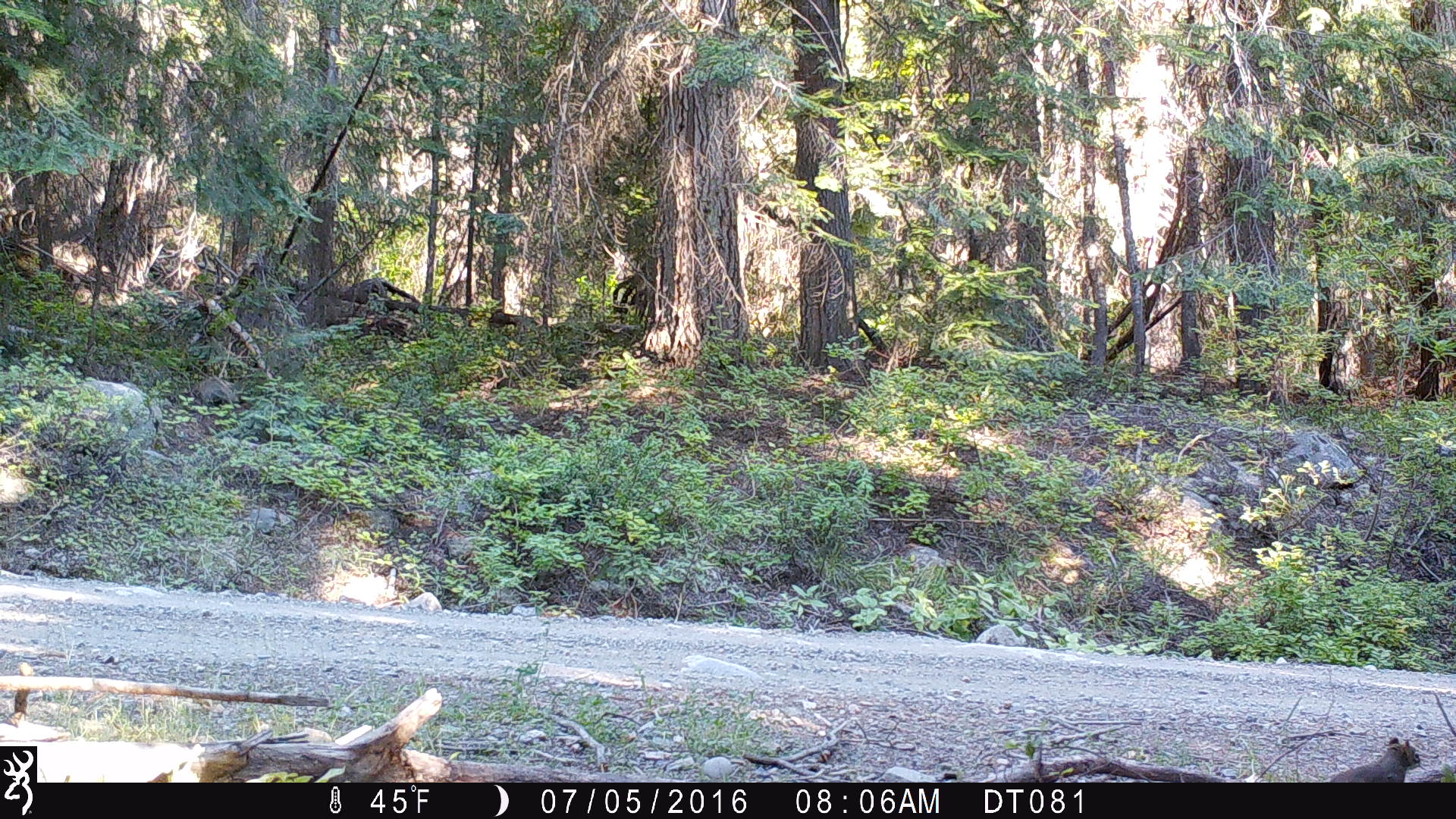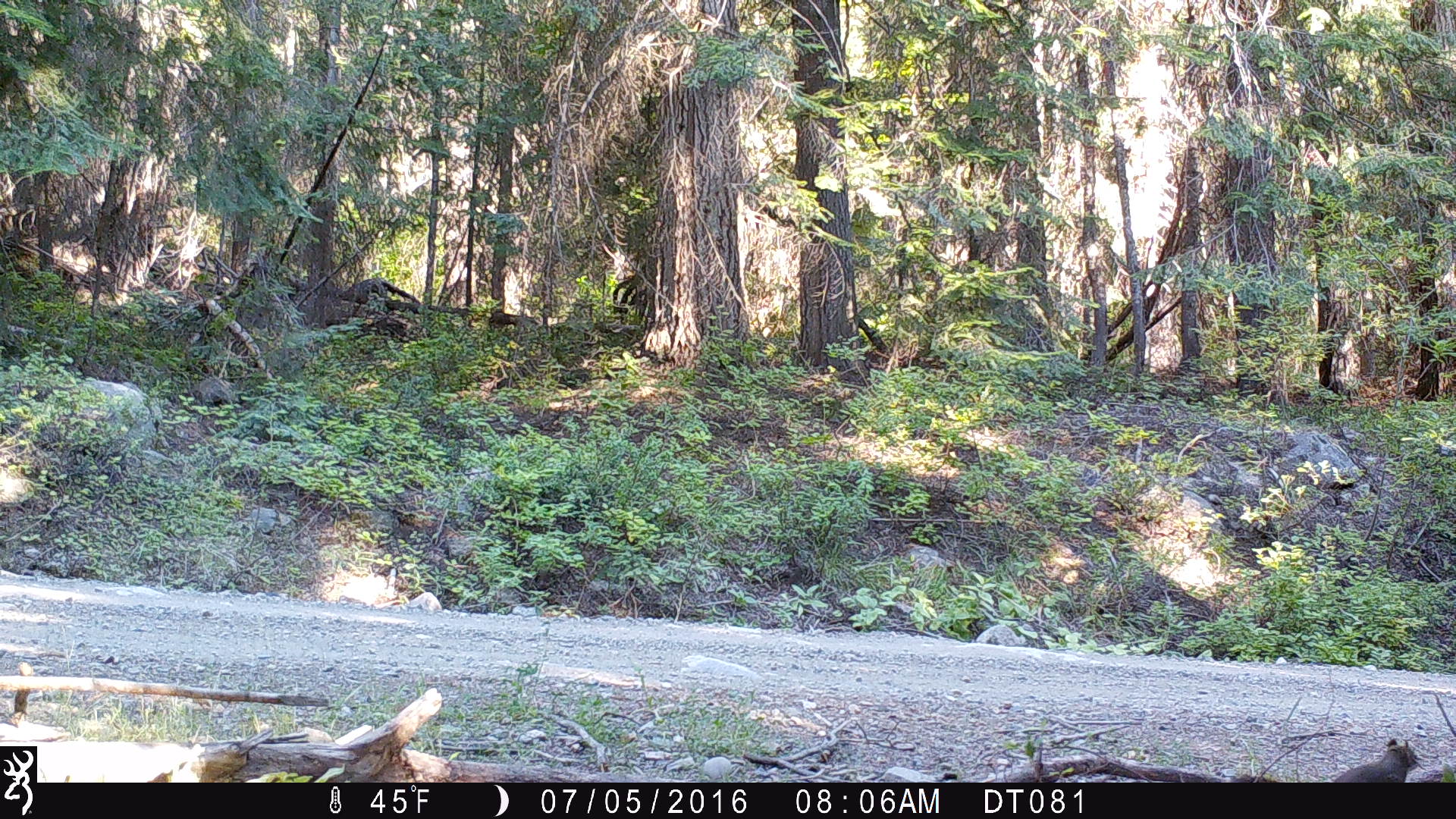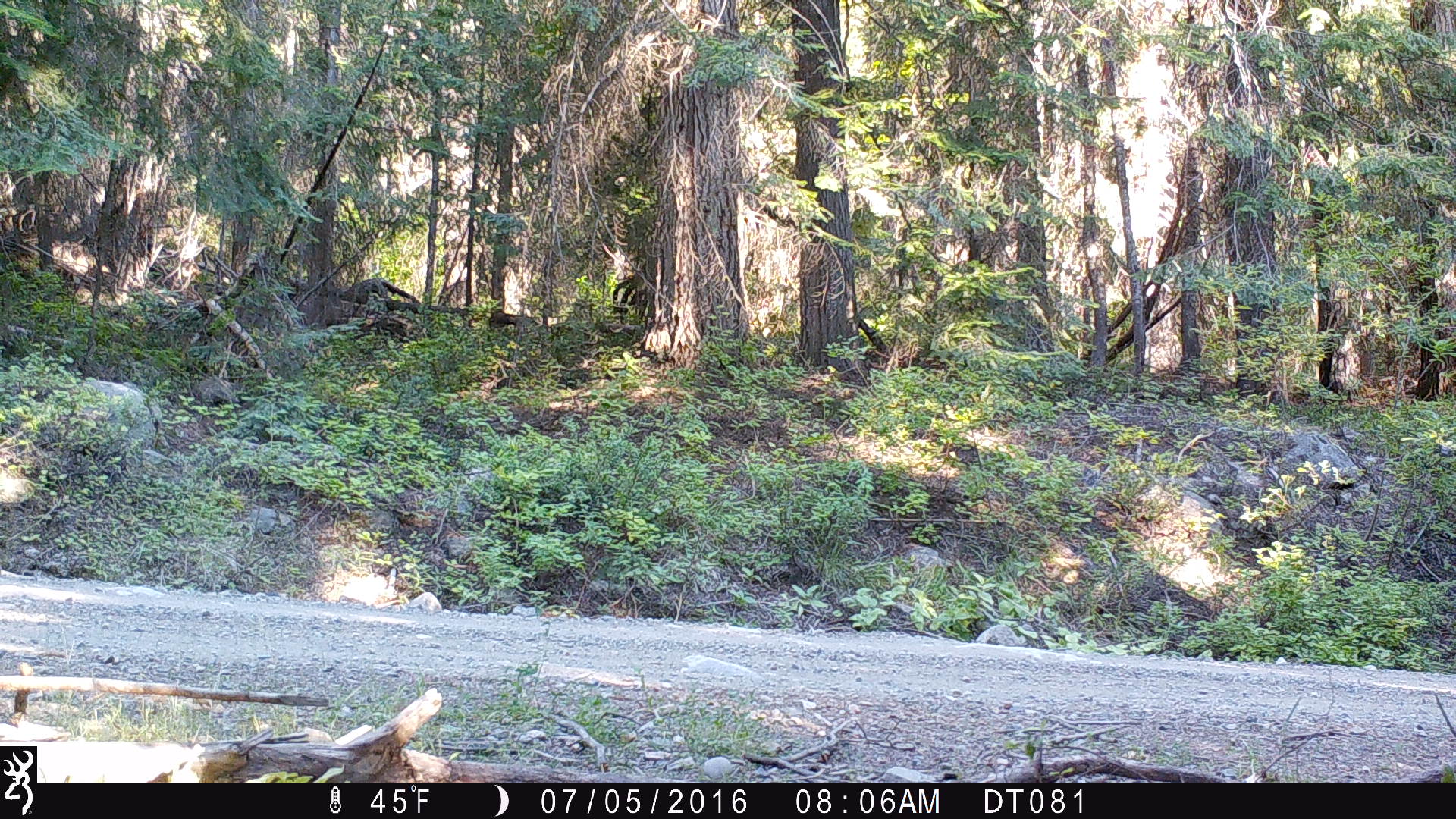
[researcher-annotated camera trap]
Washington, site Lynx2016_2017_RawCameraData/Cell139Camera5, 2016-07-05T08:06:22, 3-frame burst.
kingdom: Animalia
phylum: Chordata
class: Mammalia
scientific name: Mammalia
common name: small mammal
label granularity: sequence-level